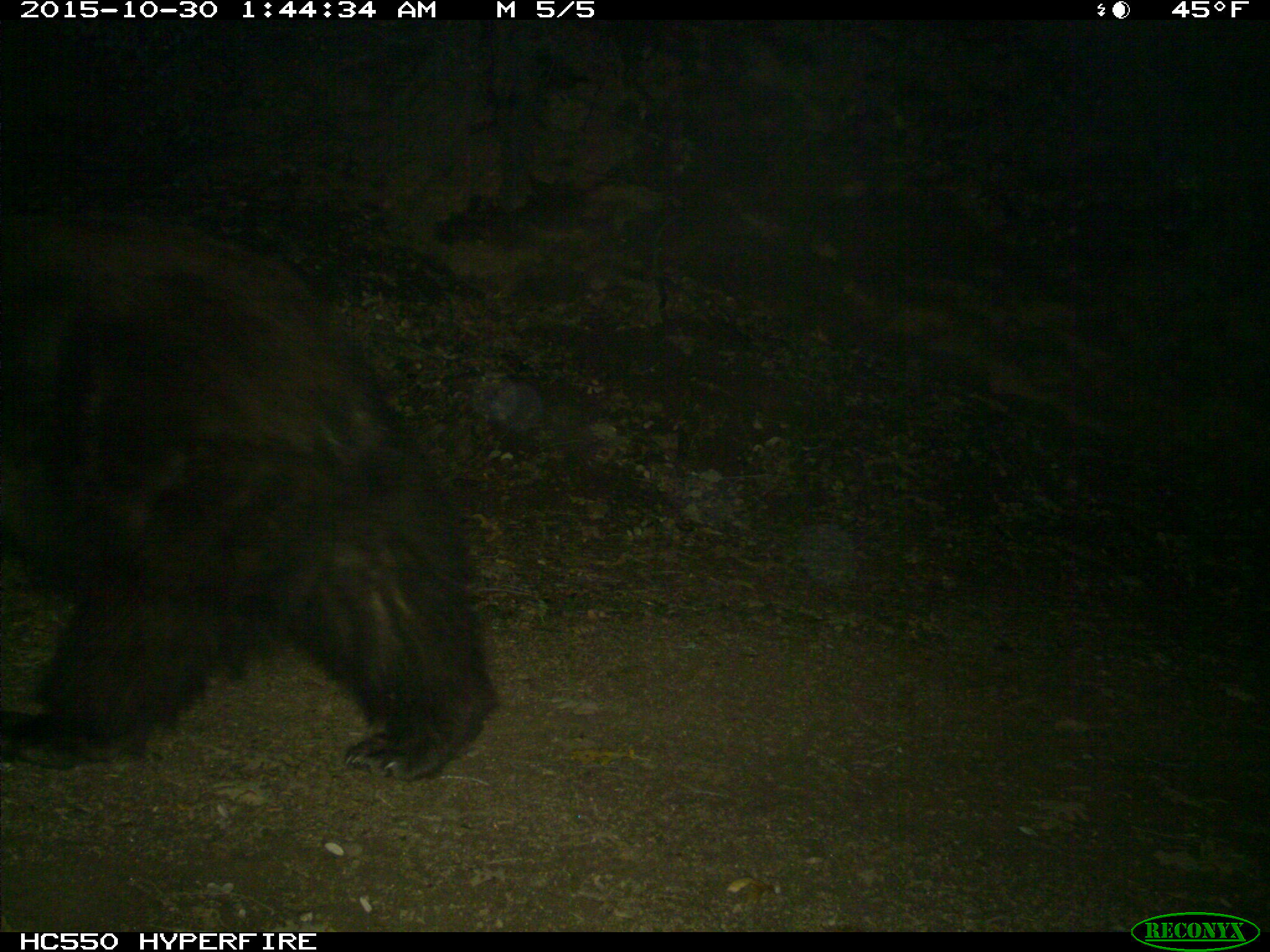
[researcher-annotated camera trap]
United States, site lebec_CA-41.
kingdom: Animalia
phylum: Chordata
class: Mammalia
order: Carnivora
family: Ursidae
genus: Ursus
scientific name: Ursus americanus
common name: american black bear